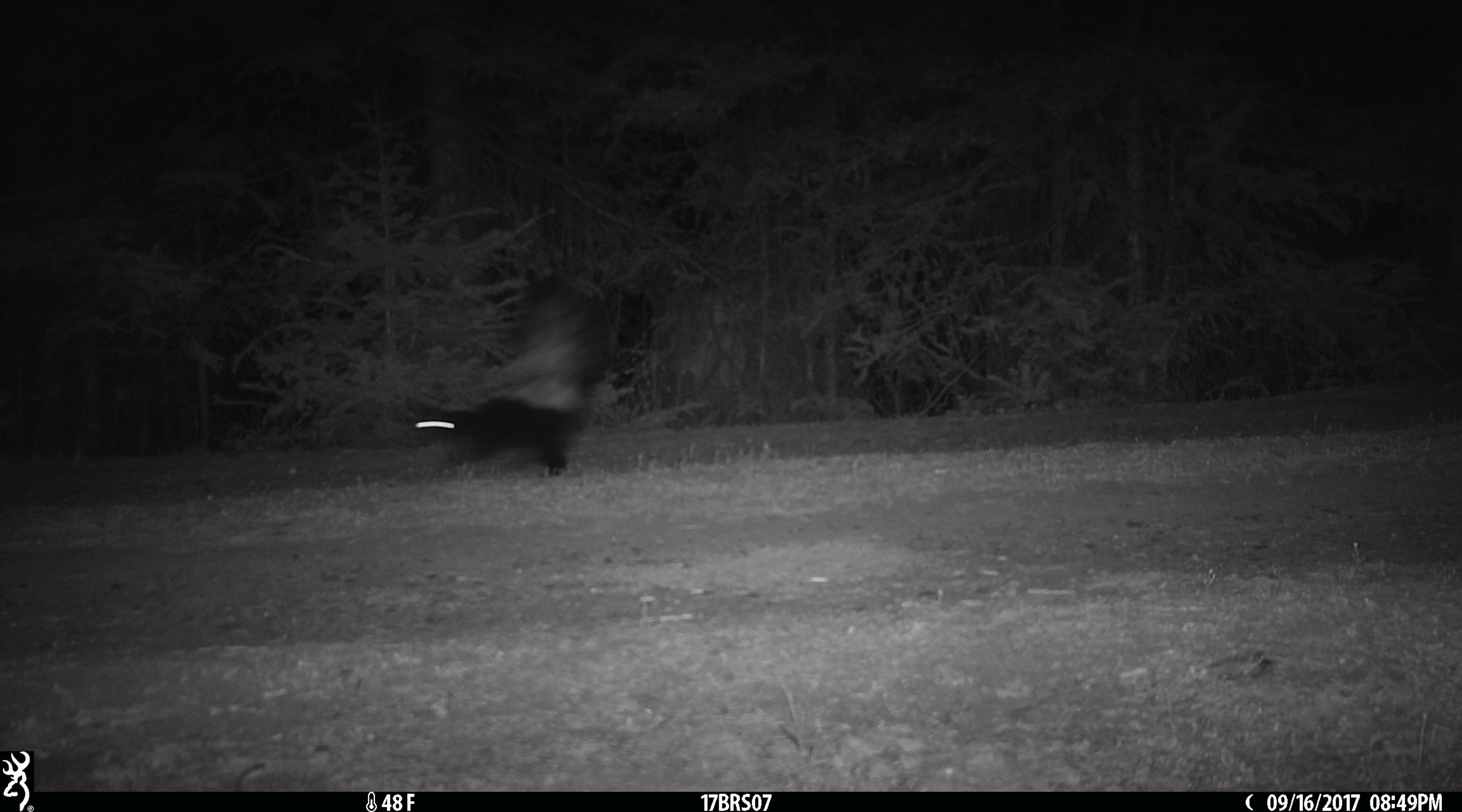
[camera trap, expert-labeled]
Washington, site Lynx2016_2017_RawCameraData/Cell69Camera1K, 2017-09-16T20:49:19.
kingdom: Animalia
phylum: Chordata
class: Mammalia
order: Carnivora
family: Mephitidae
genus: Mephitis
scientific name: Mephitis mephitis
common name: striped skunk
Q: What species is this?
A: Mephitis mephitis (striped skunk).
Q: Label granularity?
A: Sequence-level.